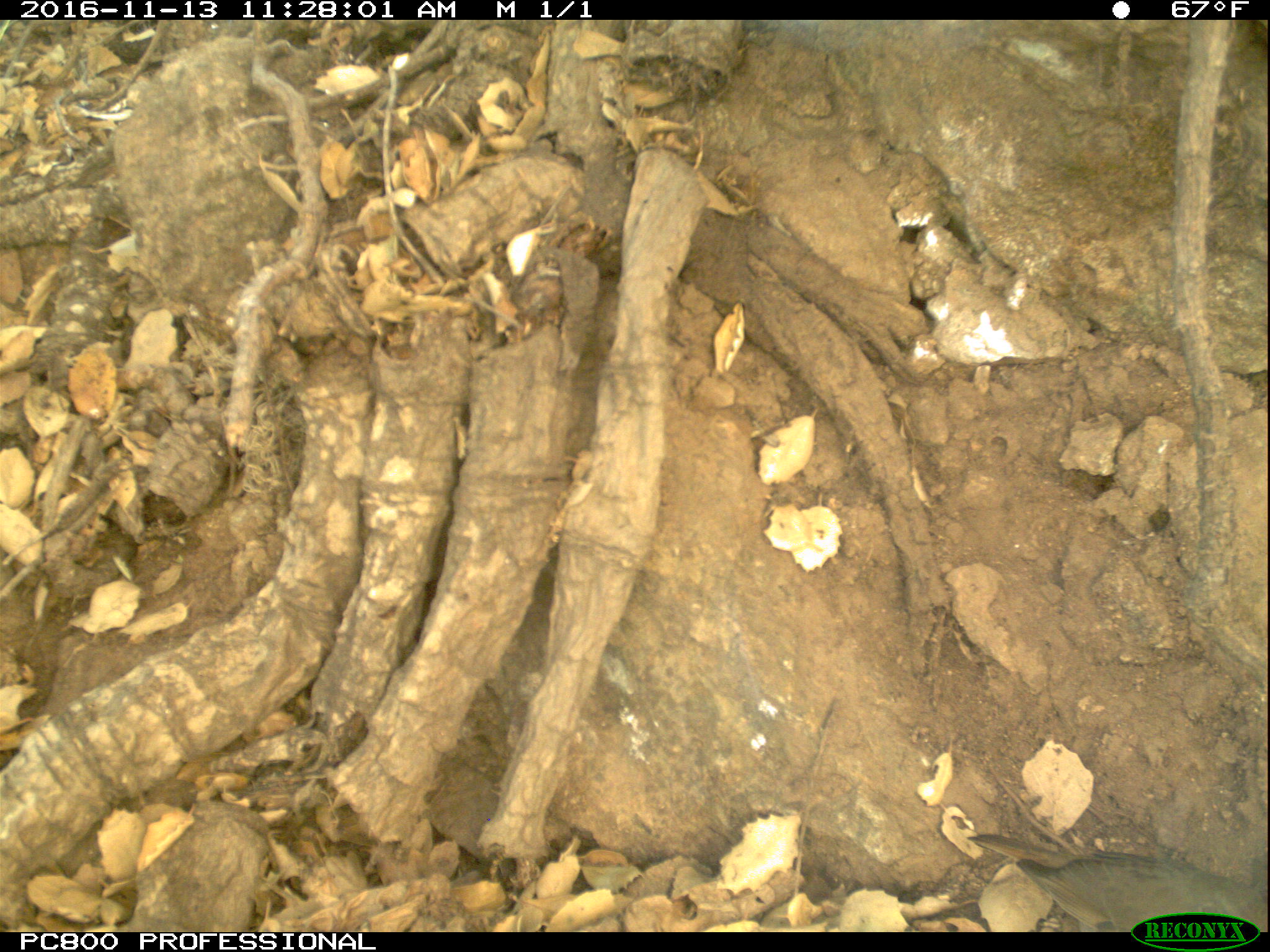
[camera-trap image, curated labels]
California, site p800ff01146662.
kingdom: Animalia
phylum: Chordata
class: Aves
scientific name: Aves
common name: bird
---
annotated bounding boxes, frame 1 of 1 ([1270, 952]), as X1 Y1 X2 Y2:
bird: 967 832 1269 932